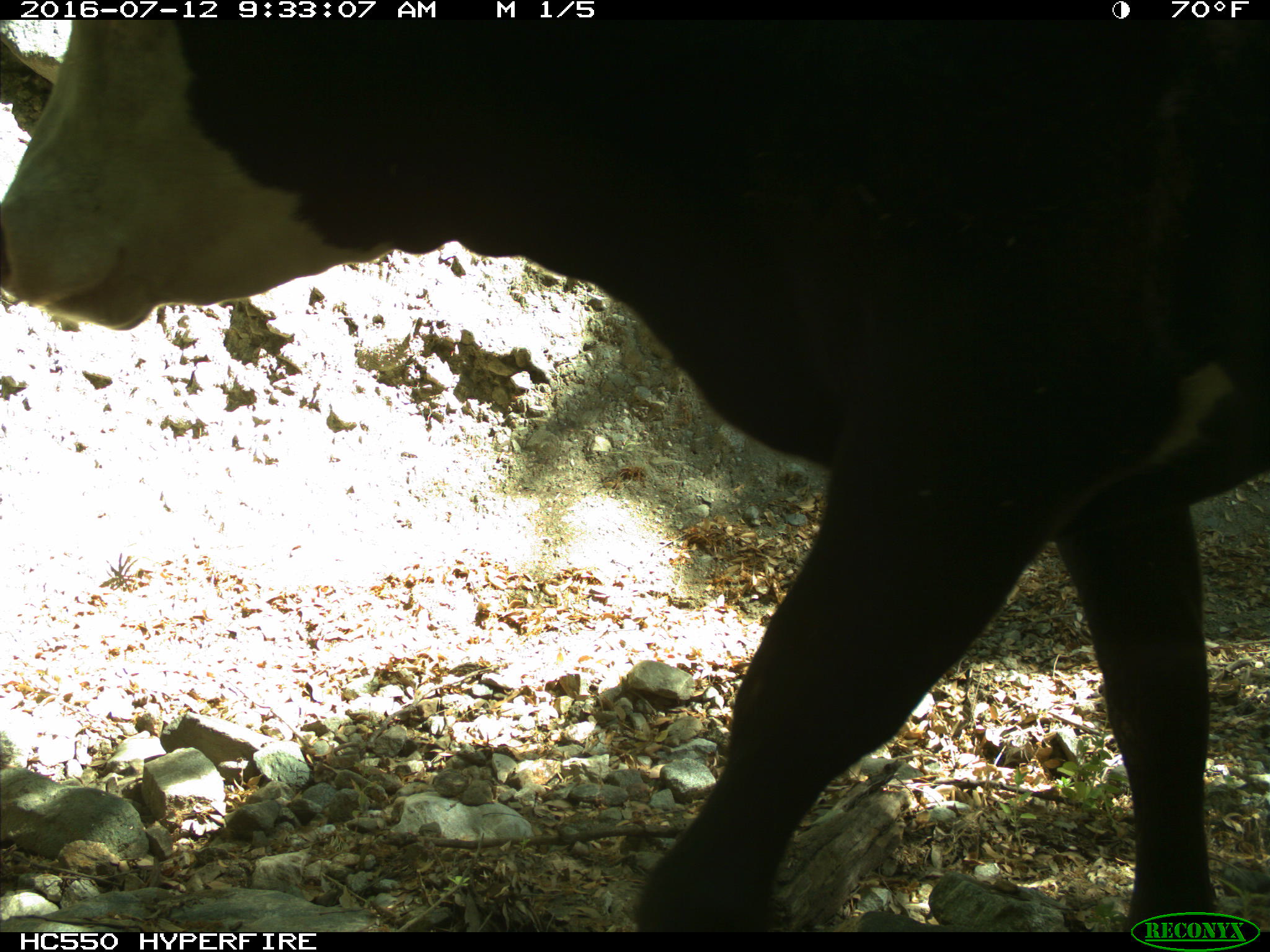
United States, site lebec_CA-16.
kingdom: Animalia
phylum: Chordata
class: Mammalia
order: Artiodactyla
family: Bovidae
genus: Bos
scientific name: Bos taurus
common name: domestic cow